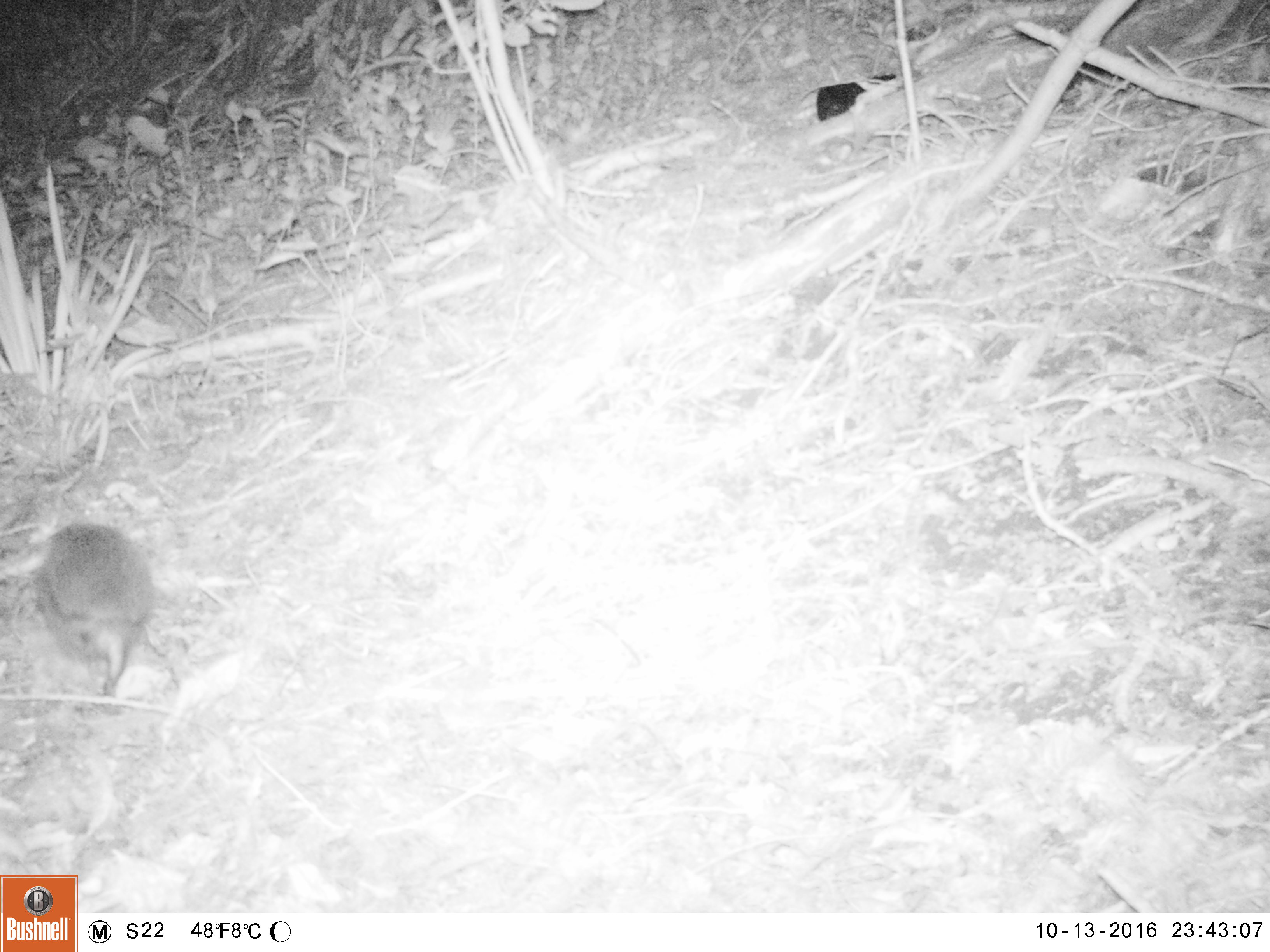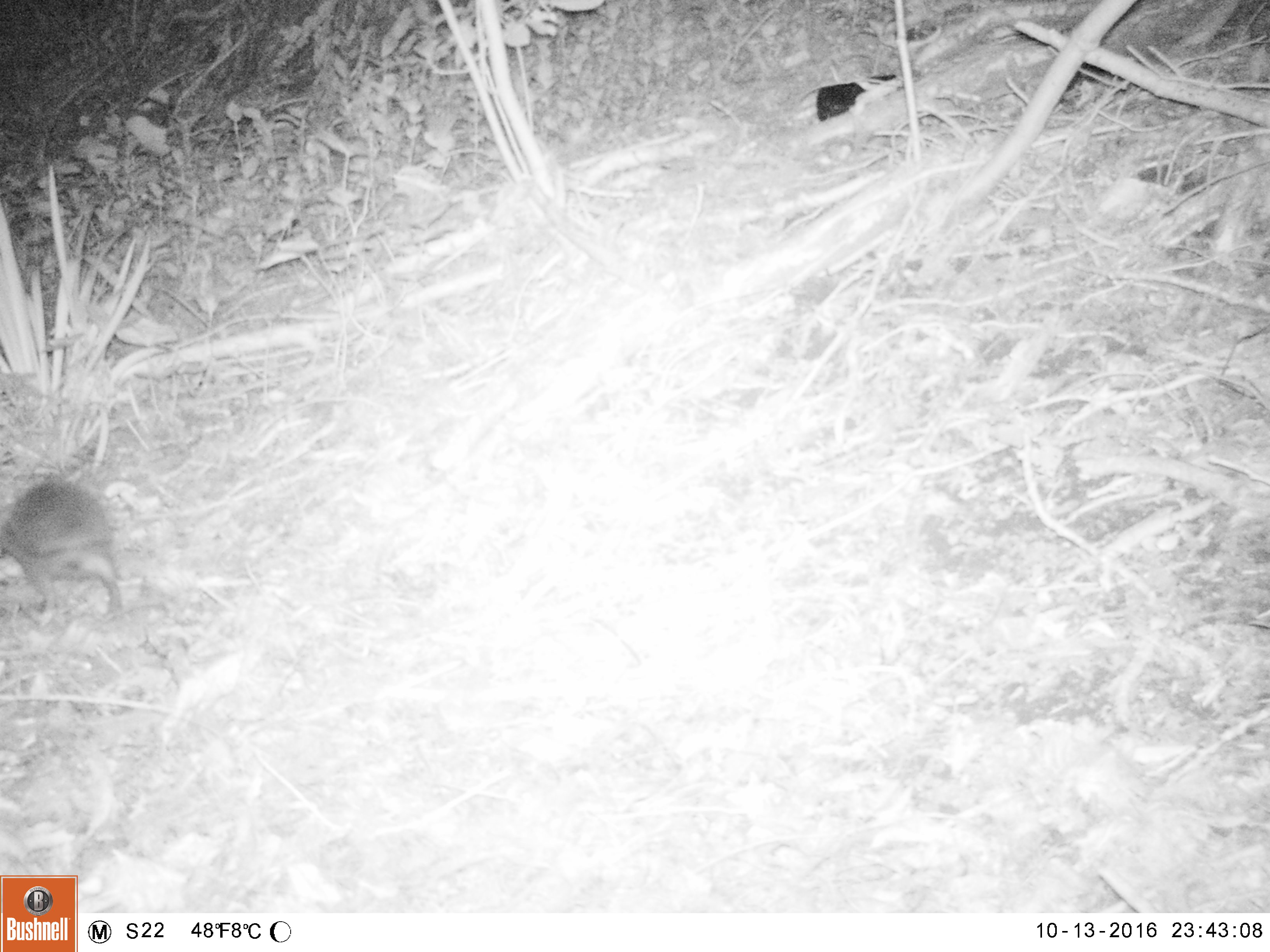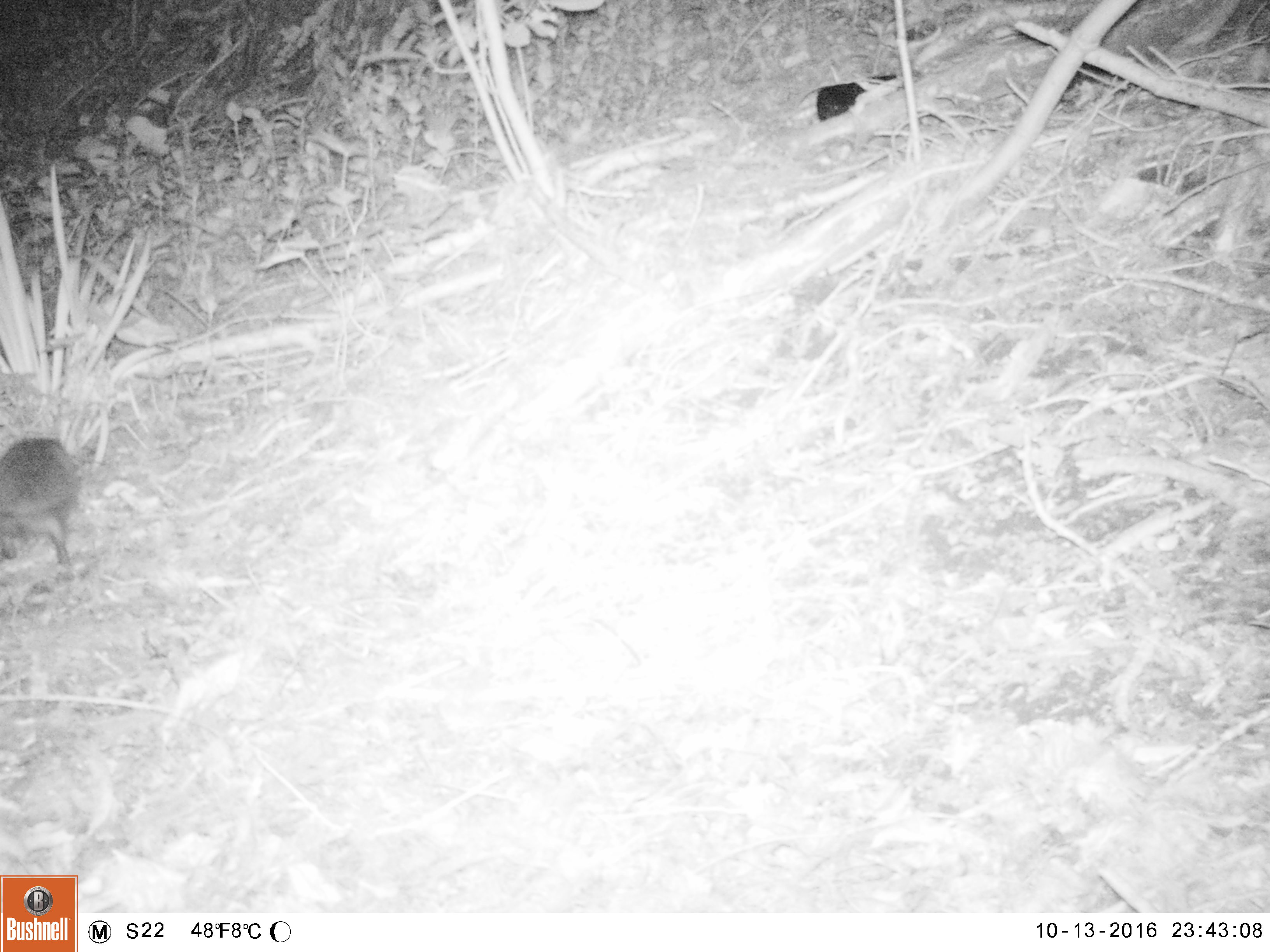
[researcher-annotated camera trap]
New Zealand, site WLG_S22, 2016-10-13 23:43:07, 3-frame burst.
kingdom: Animalia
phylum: Chordata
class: Mammalia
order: Eulipotyphla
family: Erinaceidae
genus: Erinaceus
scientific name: Erinaceus europaeus europaeus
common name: european hedgehog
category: hedgehog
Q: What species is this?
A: Hedgehog (european hedgehog) (Erinaceus europaeus europaeus).